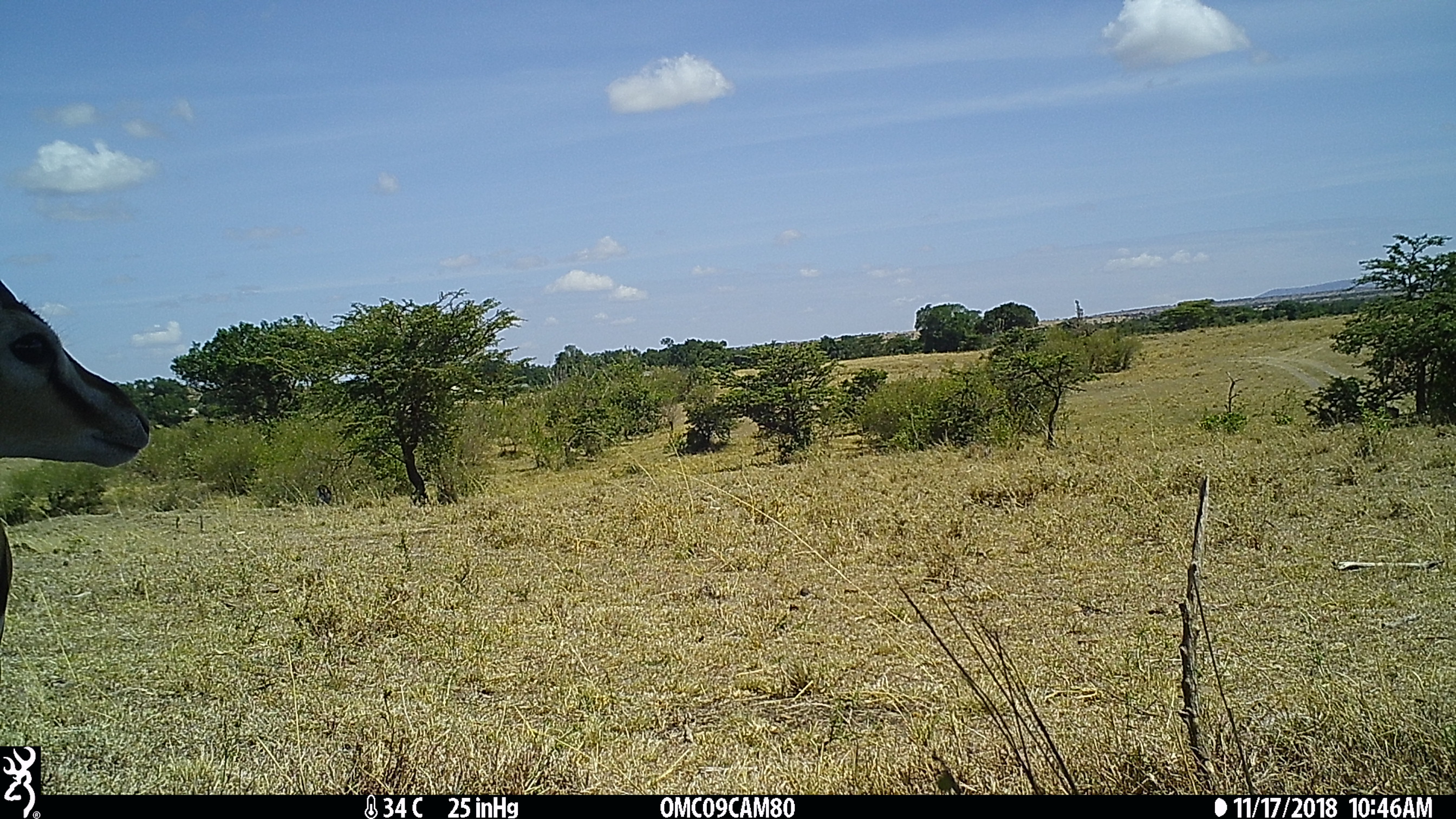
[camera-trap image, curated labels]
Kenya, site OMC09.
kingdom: Animalia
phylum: Chordata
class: Mammalia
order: Artiodactyla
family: Bovidae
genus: Eudorcas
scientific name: Eudorcas thomsonii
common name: thomon's gazelle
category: gazelle thomsons